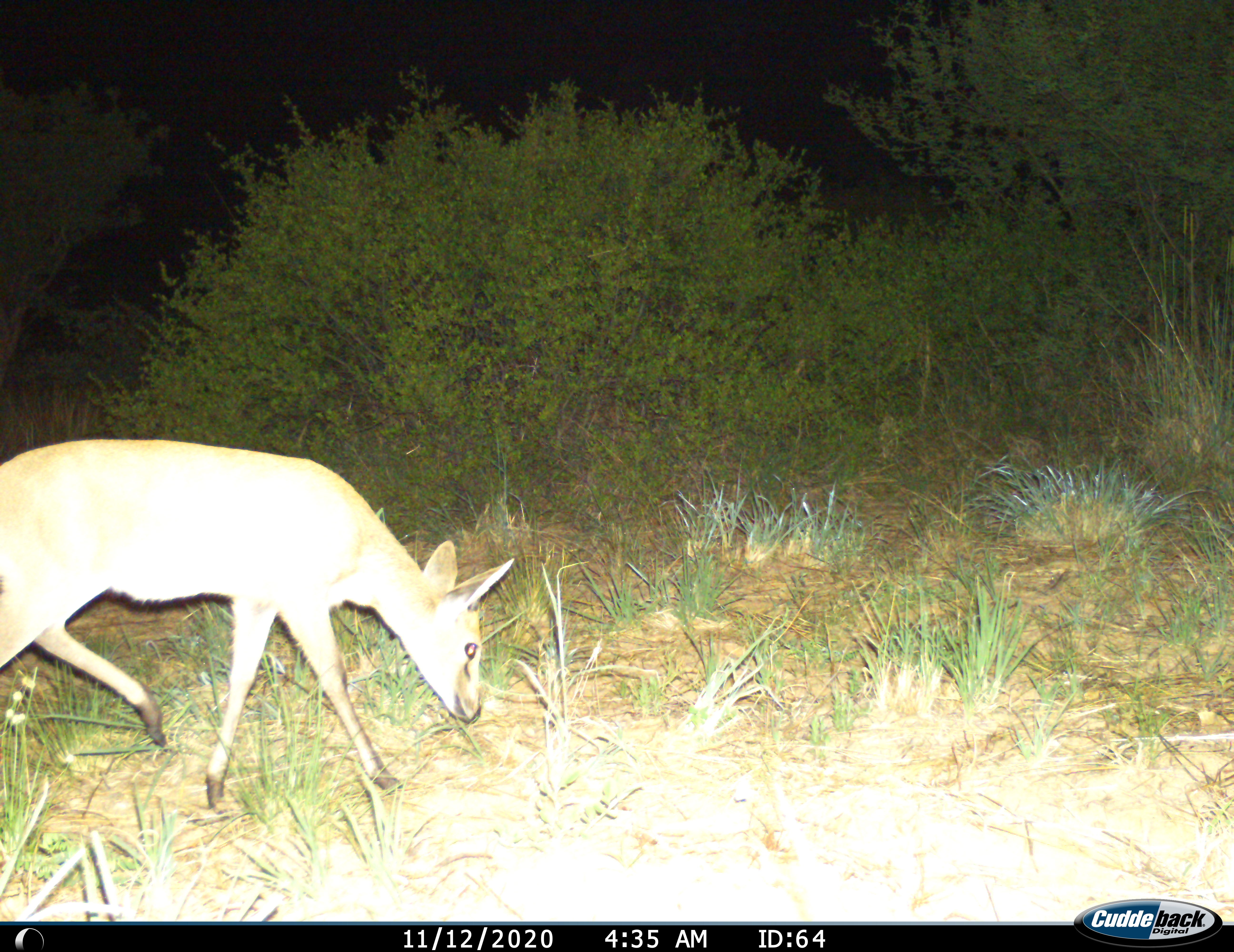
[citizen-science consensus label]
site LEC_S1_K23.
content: unidentified animal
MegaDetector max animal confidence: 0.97